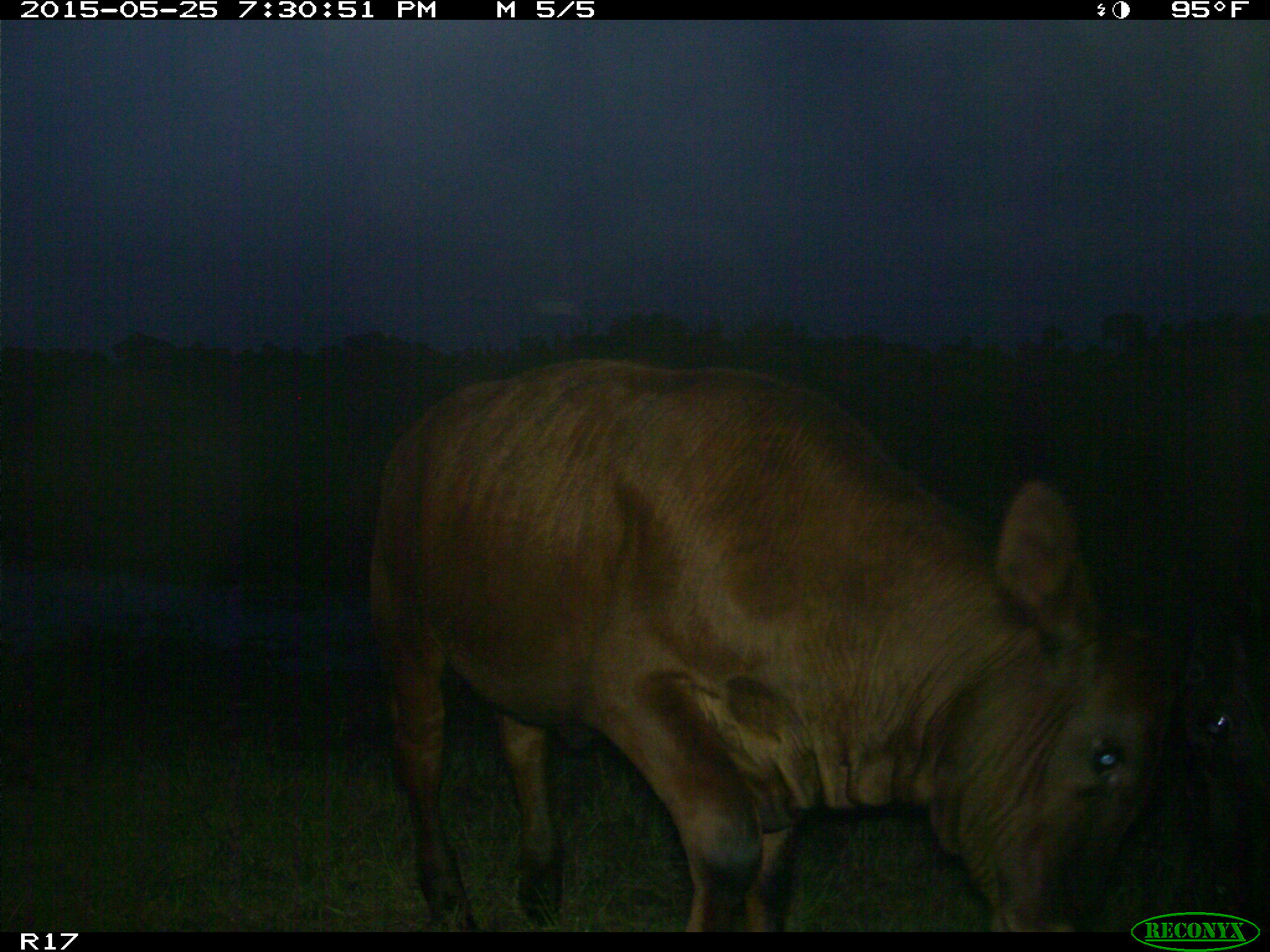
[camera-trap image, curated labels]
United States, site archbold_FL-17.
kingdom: Animalia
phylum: Chordata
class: Mammalia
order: Artiodactyla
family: Bovidae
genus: Bos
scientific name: Bos taurus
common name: domestic cow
Bos taurus (domestic cow).